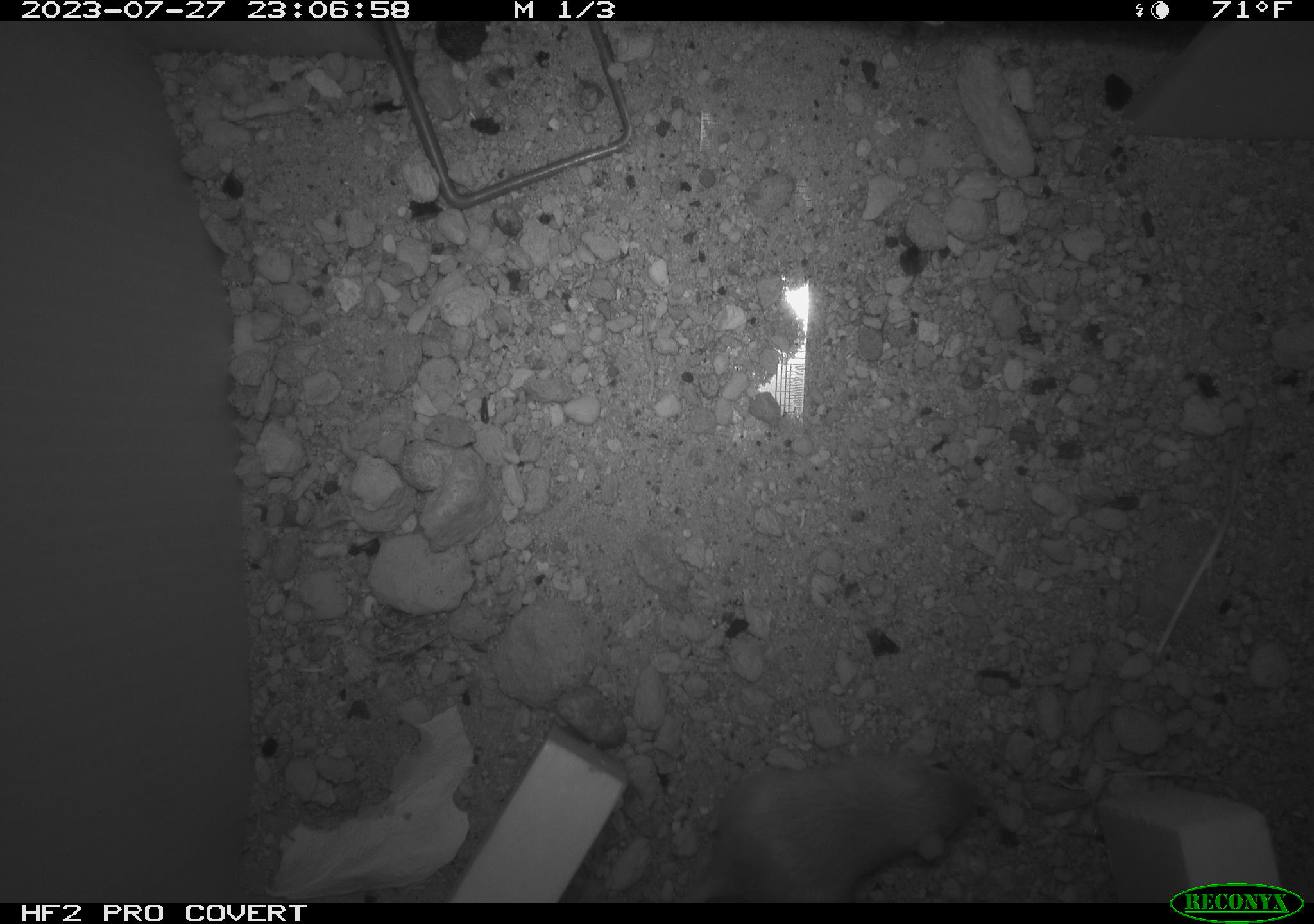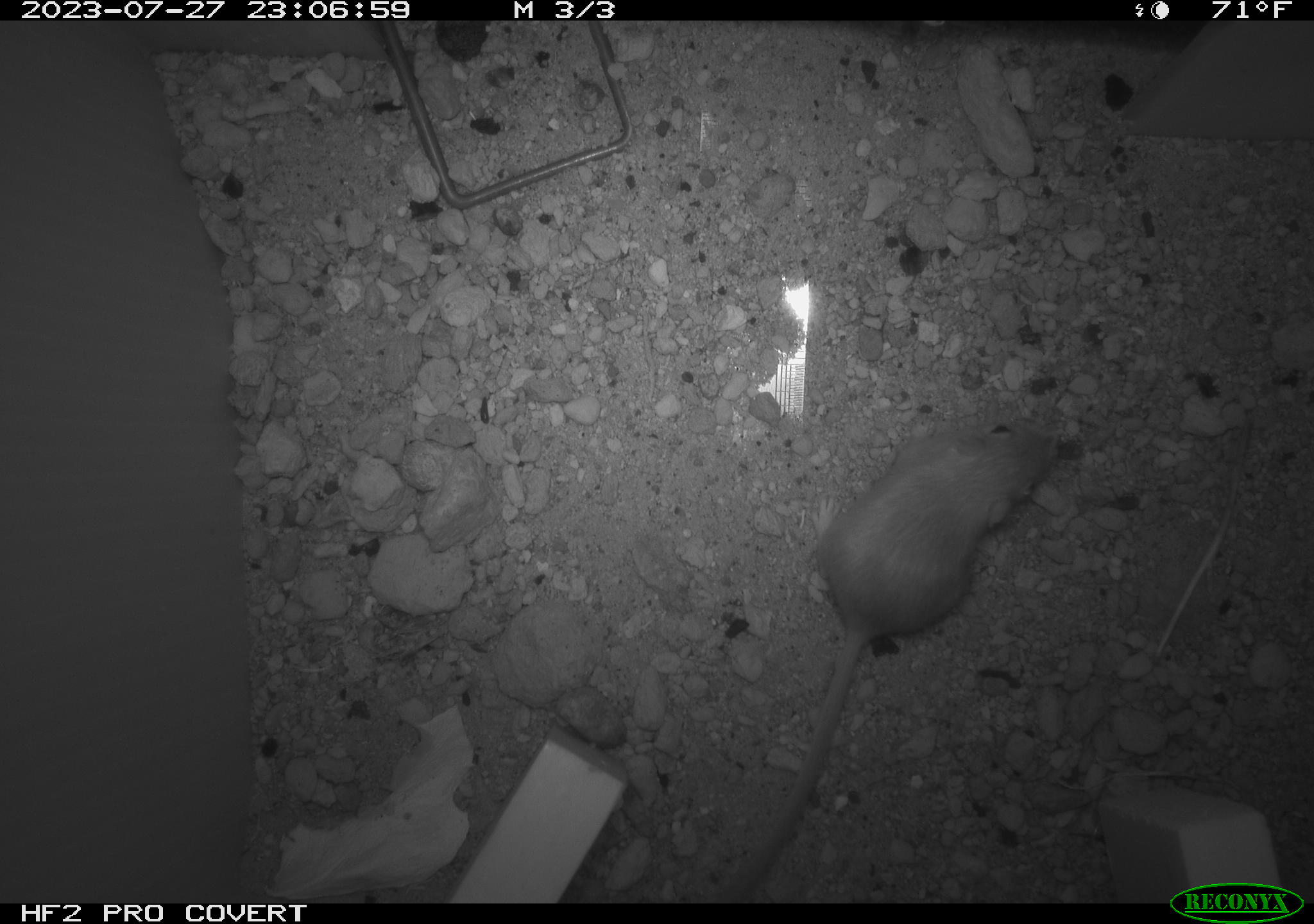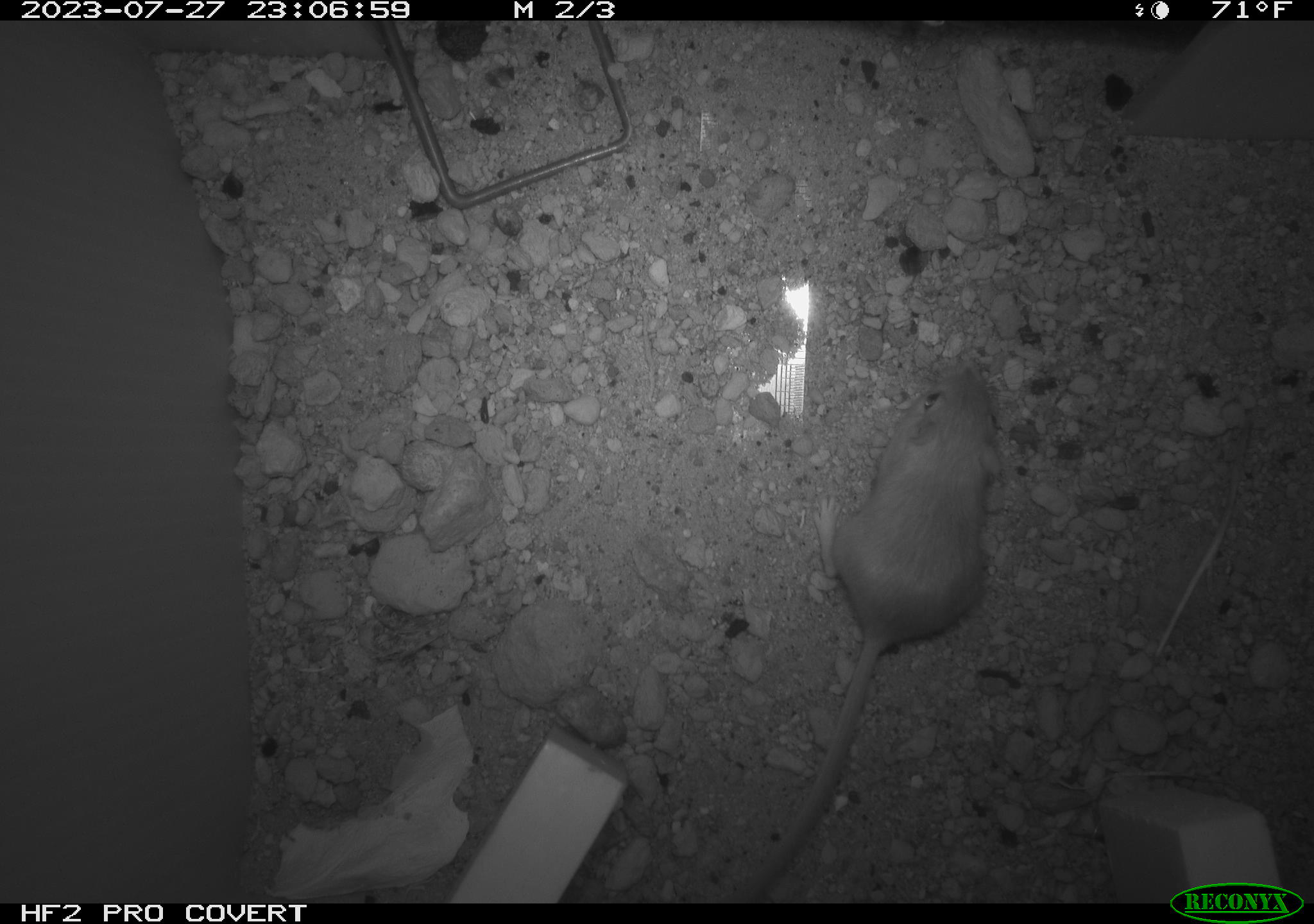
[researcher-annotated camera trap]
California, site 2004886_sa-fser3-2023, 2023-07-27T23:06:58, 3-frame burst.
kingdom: Animalia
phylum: Chordata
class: Mammalia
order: Rodentia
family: Heteromyidae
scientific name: Heteromyidae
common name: kangaroo rats and pocket mice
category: heteromyidae family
Heteromyidae family (kangaroo rats and pocket mice) (Heteromyidae).